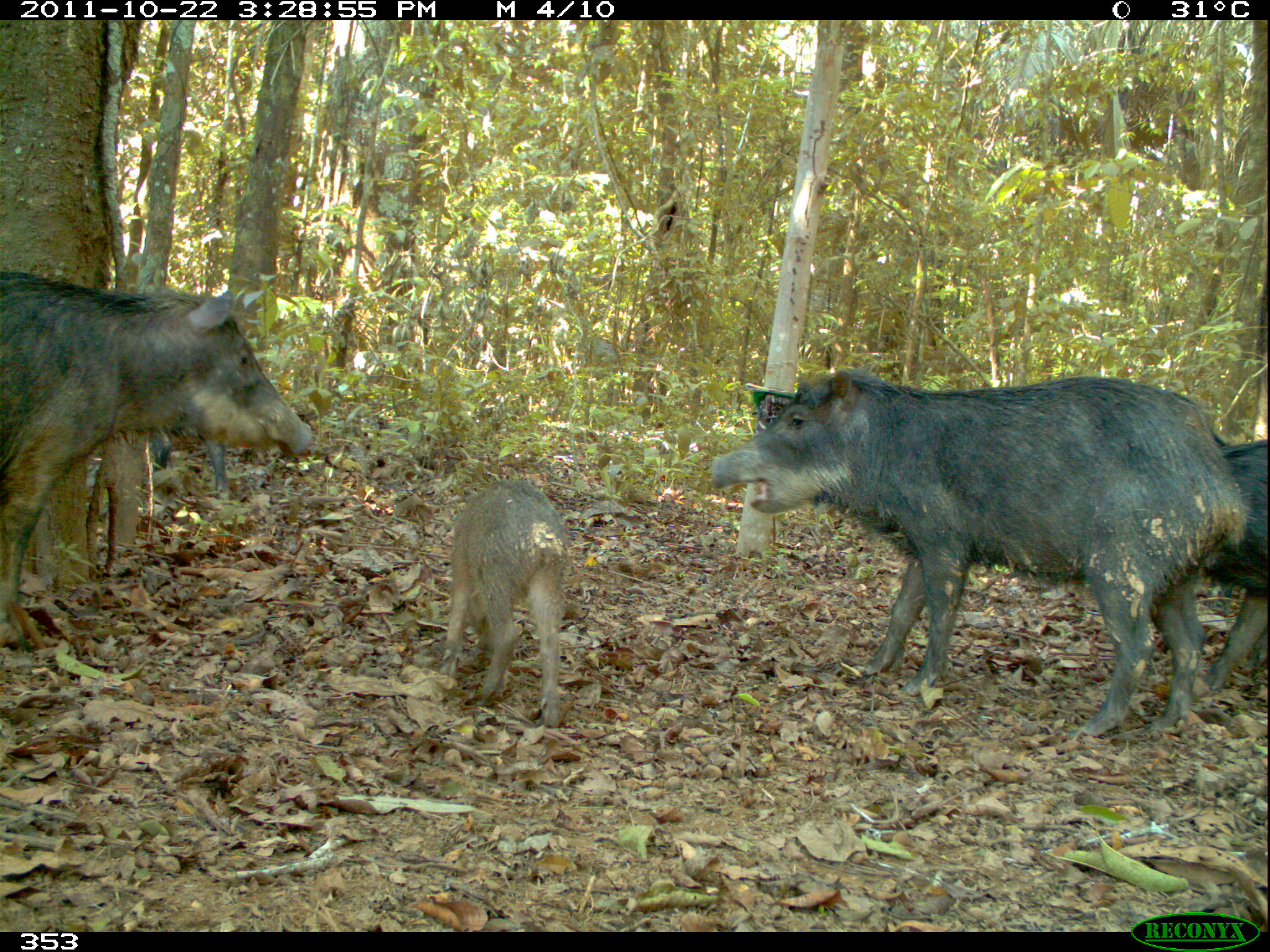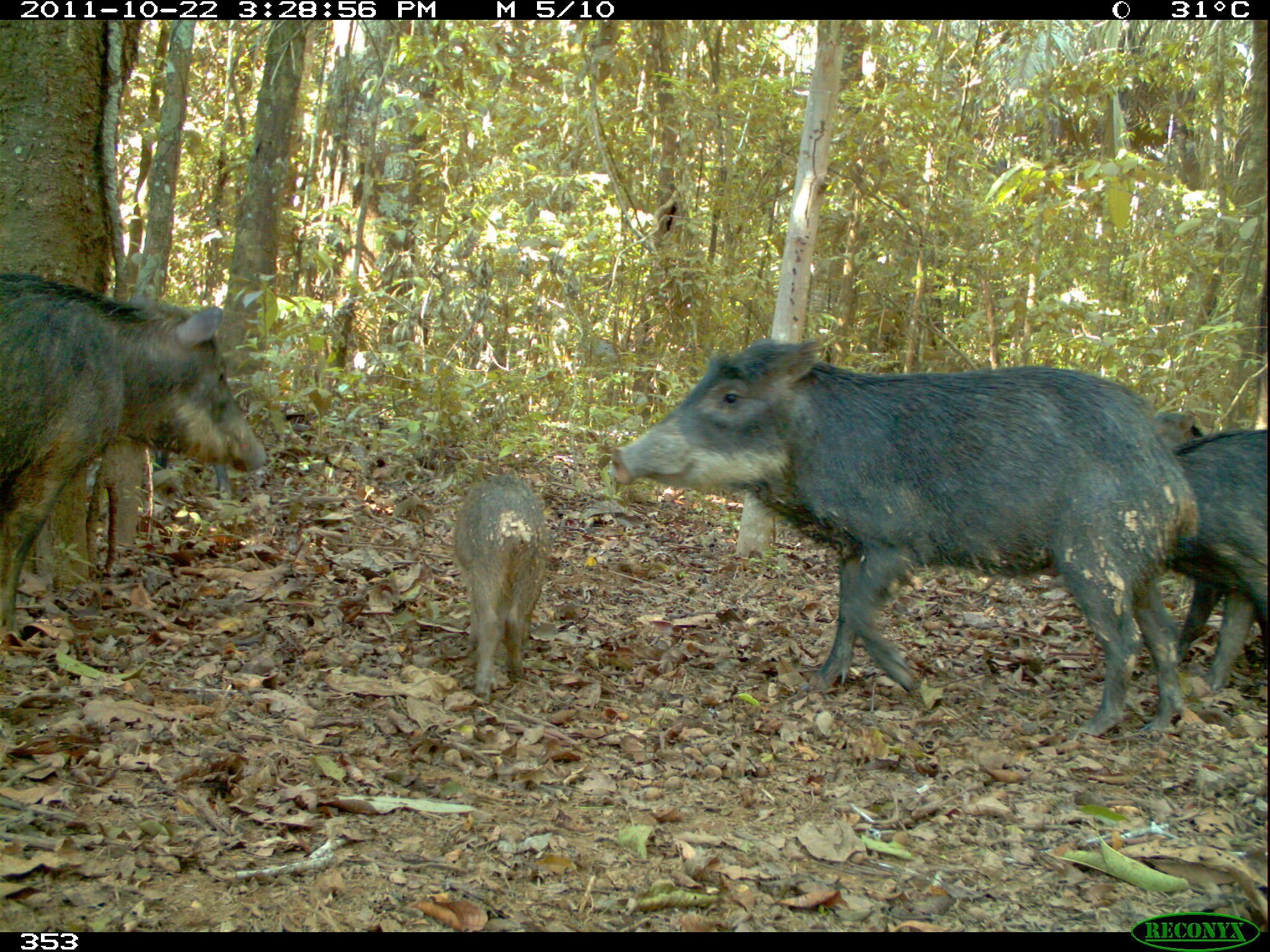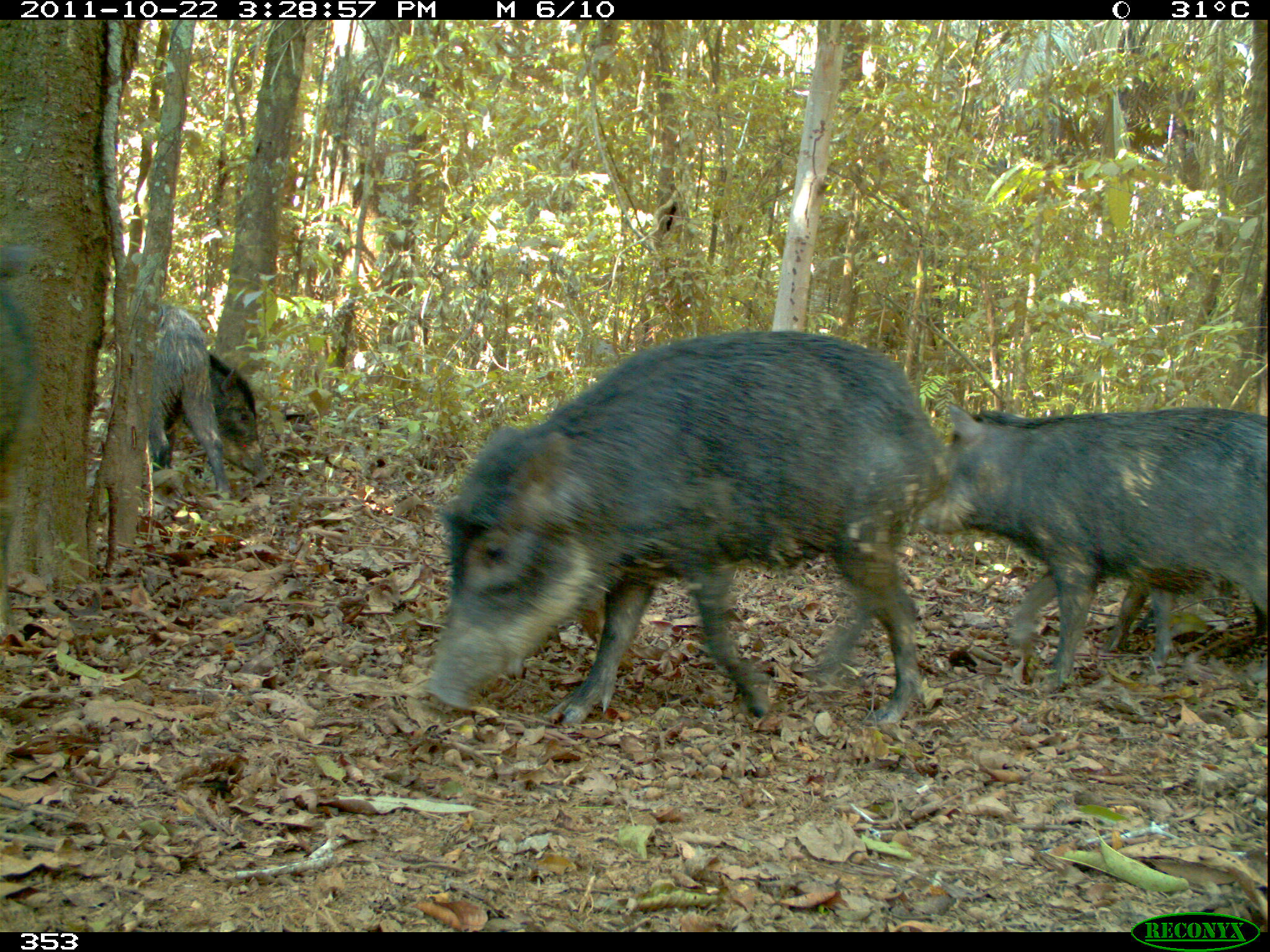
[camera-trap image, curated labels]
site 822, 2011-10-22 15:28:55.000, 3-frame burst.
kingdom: Animalia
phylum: Chordata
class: Mammalia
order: Artiodactyla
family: Tayassuidae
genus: Tayassu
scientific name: Tayassu pecari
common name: white-lipped peccary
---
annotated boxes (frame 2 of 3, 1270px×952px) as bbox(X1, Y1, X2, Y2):
tayassu pecari: bbox(609, 336, 1197, 739); bbox(0, 272, 272, 634); bbox(1154, 410, 1263, 664); bbox(1168, 428, 1270, 693); bbox(453, 475, 550, 706)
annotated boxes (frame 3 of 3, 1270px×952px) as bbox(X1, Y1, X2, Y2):
tayassu pecari: bbox(424, 329, 954, 726); bbox(915, 389, 1266, 696); bbox(143, 303, 270, 497); bbox(1103, 561, 1265, 671); bbox(0, 234, 34, 632)